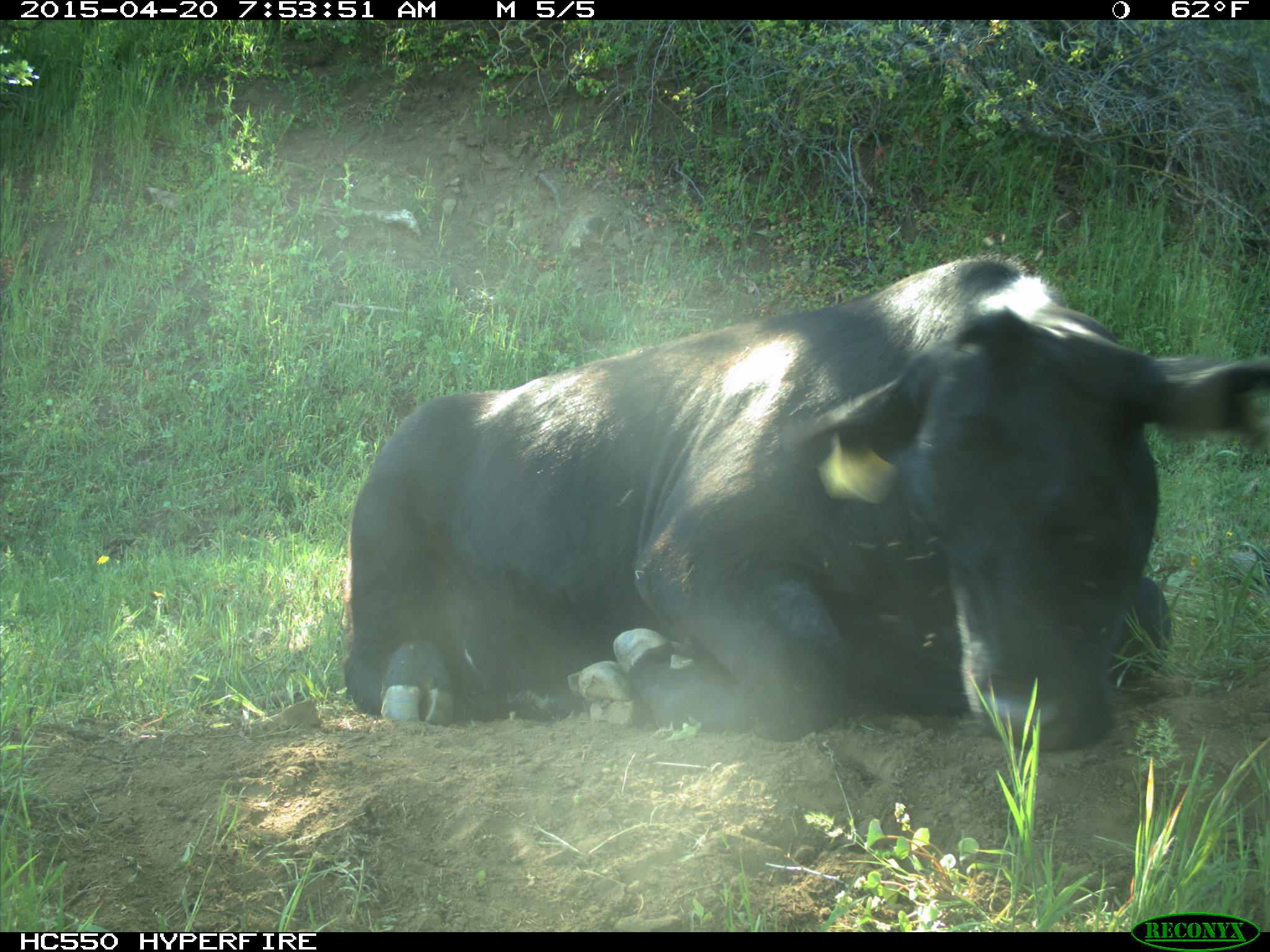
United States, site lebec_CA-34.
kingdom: Animalia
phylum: Chordata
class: Mammalia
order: Artiodactyla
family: Bovidae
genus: Bos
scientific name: Bos taurus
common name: domestic cow